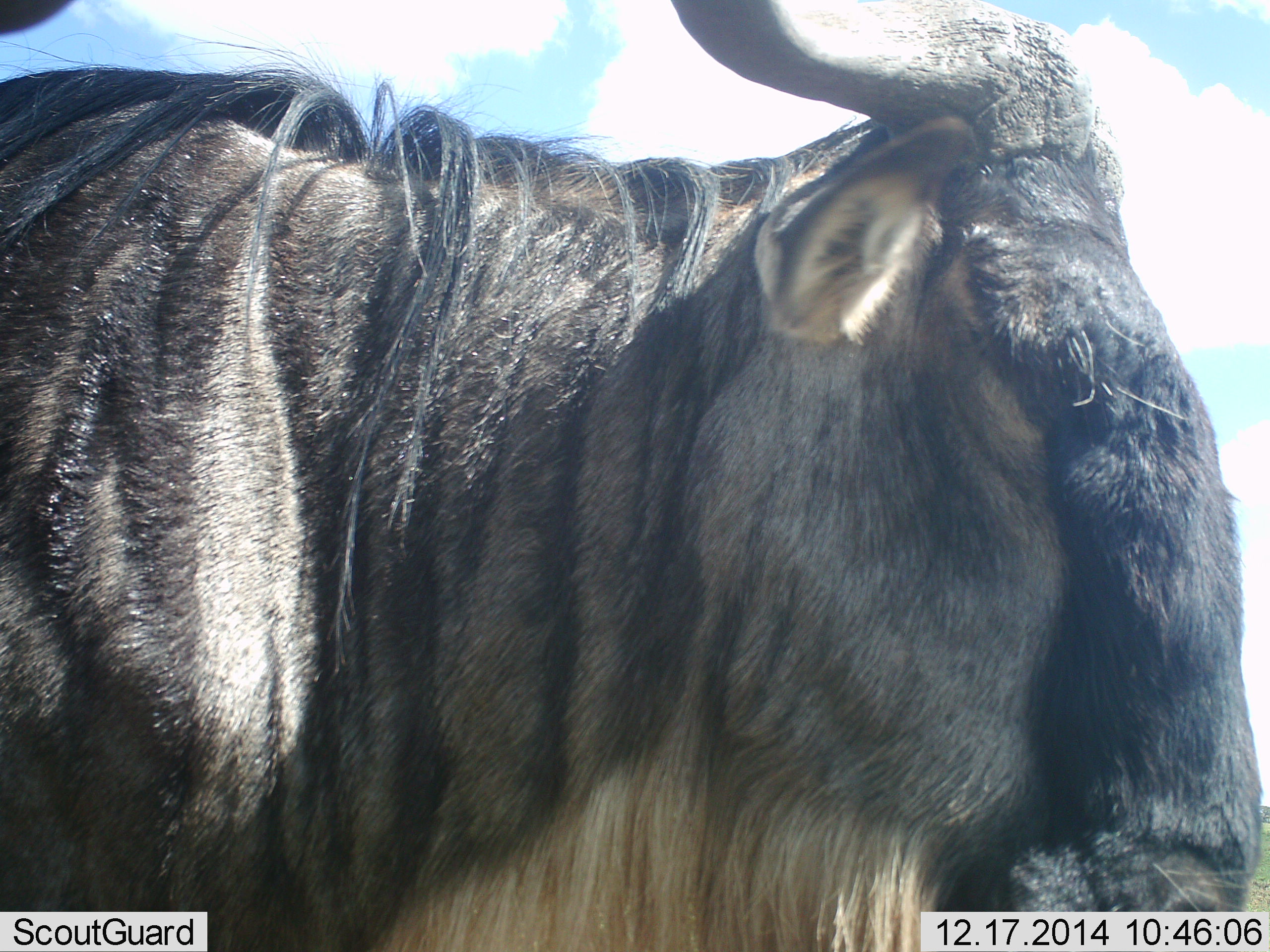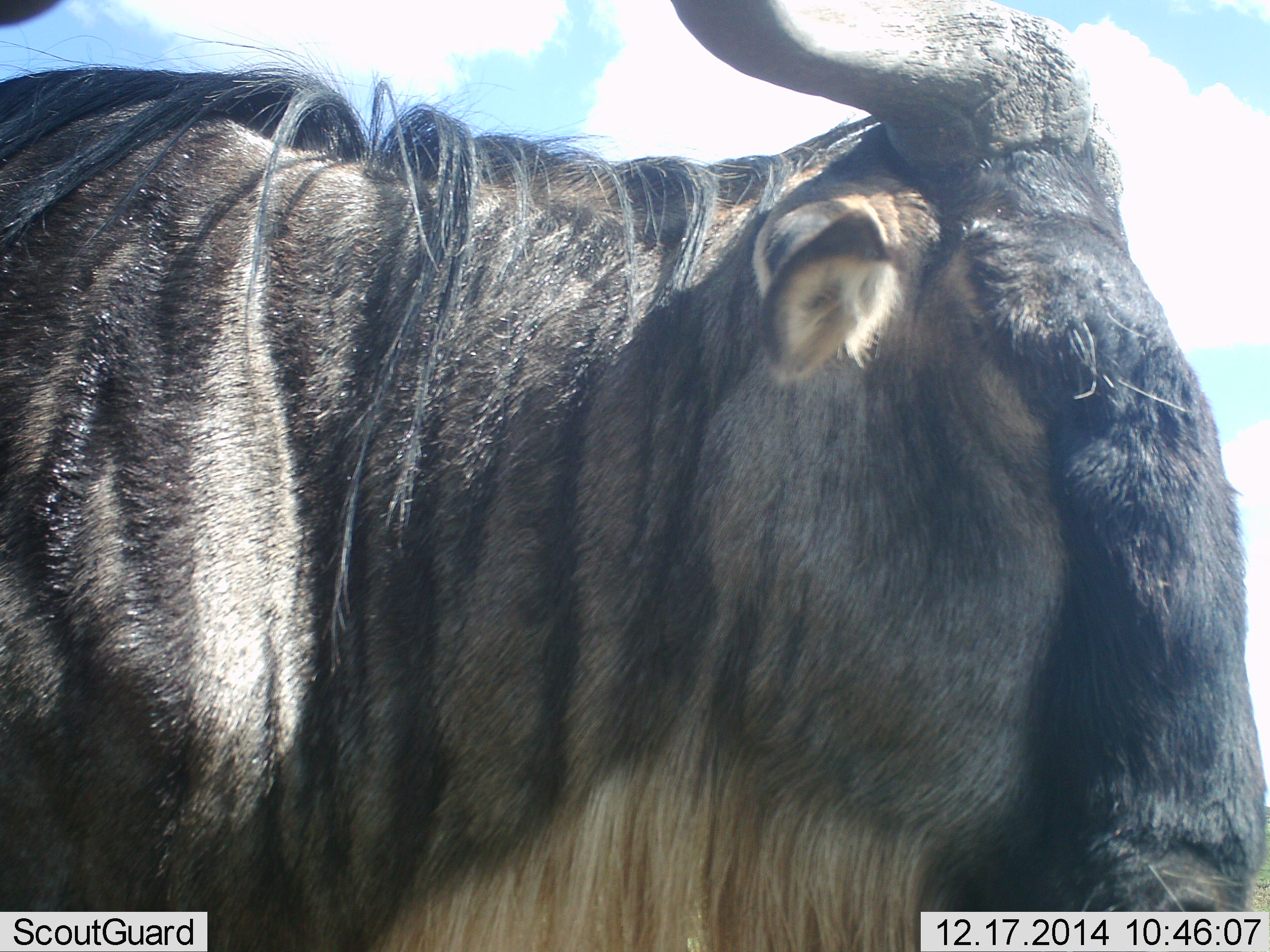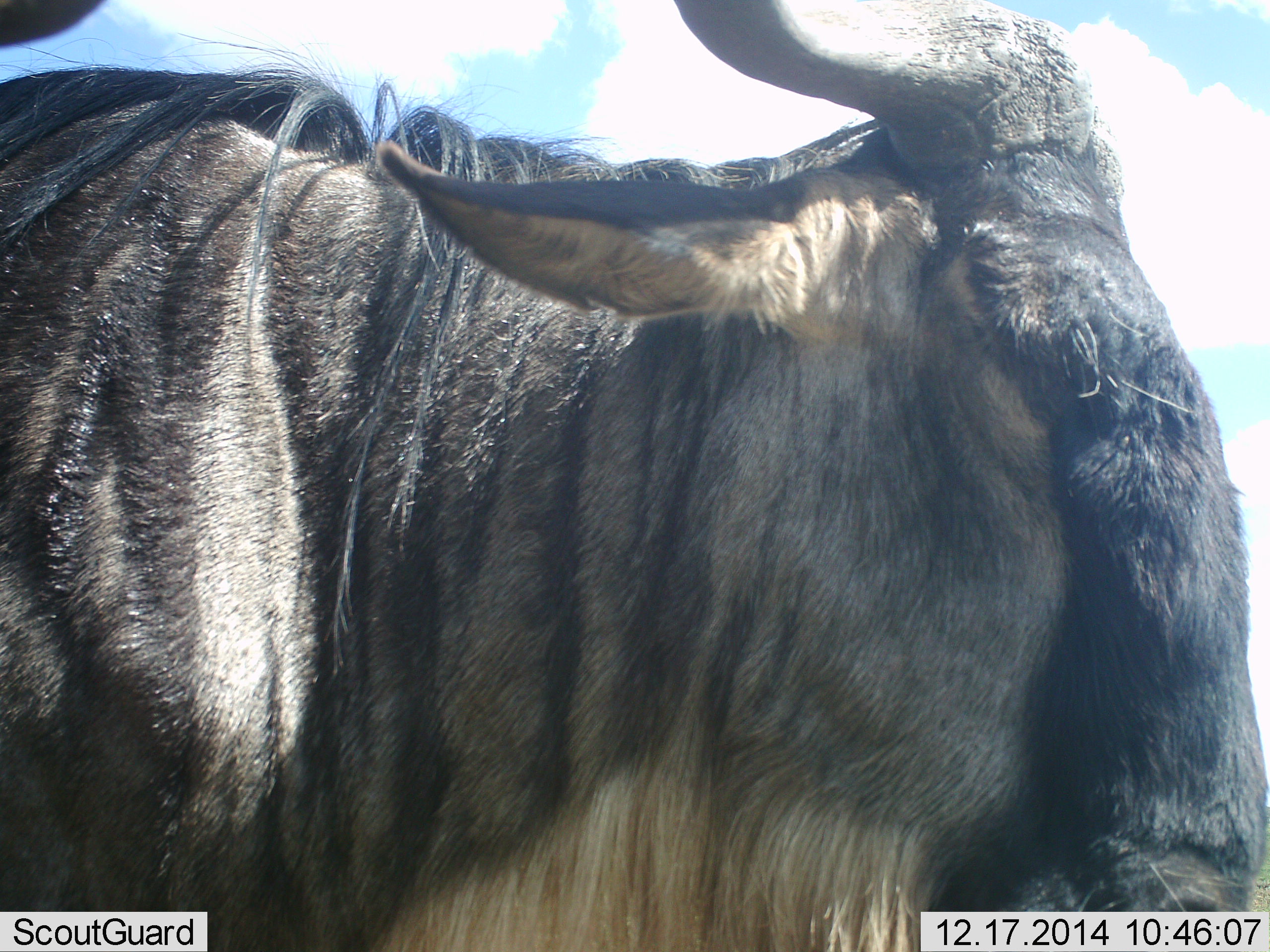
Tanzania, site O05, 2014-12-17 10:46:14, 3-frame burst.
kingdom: Animalia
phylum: Chordata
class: Mammalia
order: Artiodactyla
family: Bovidae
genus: Connochaetes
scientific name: Connochaetes taurinus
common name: blue wildebeest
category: wildebeest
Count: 1.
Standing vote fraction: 70%.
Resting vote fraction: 0%.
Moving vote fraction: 10%.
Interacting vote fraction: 10%.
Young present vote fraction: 0%.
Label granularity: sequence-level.